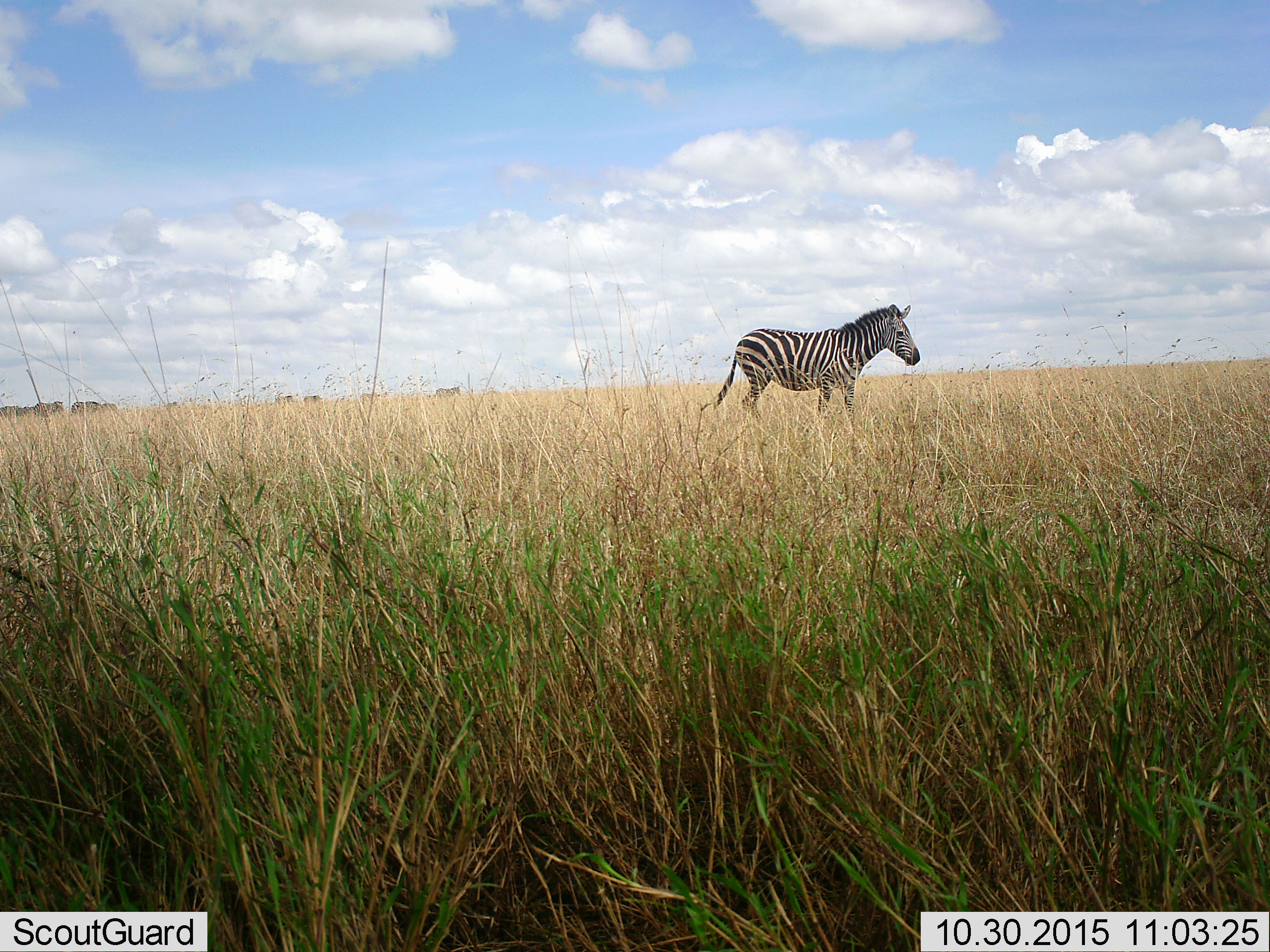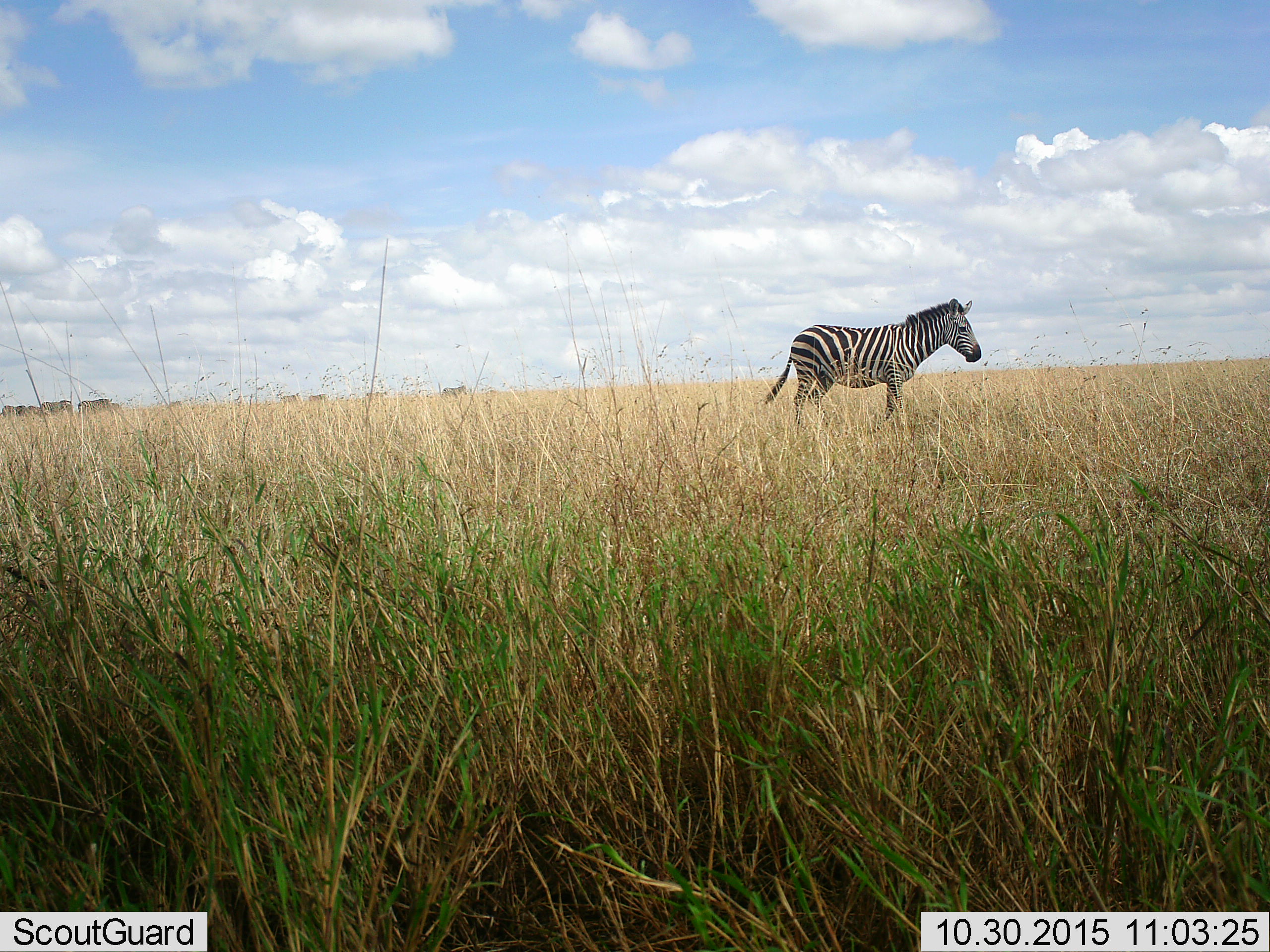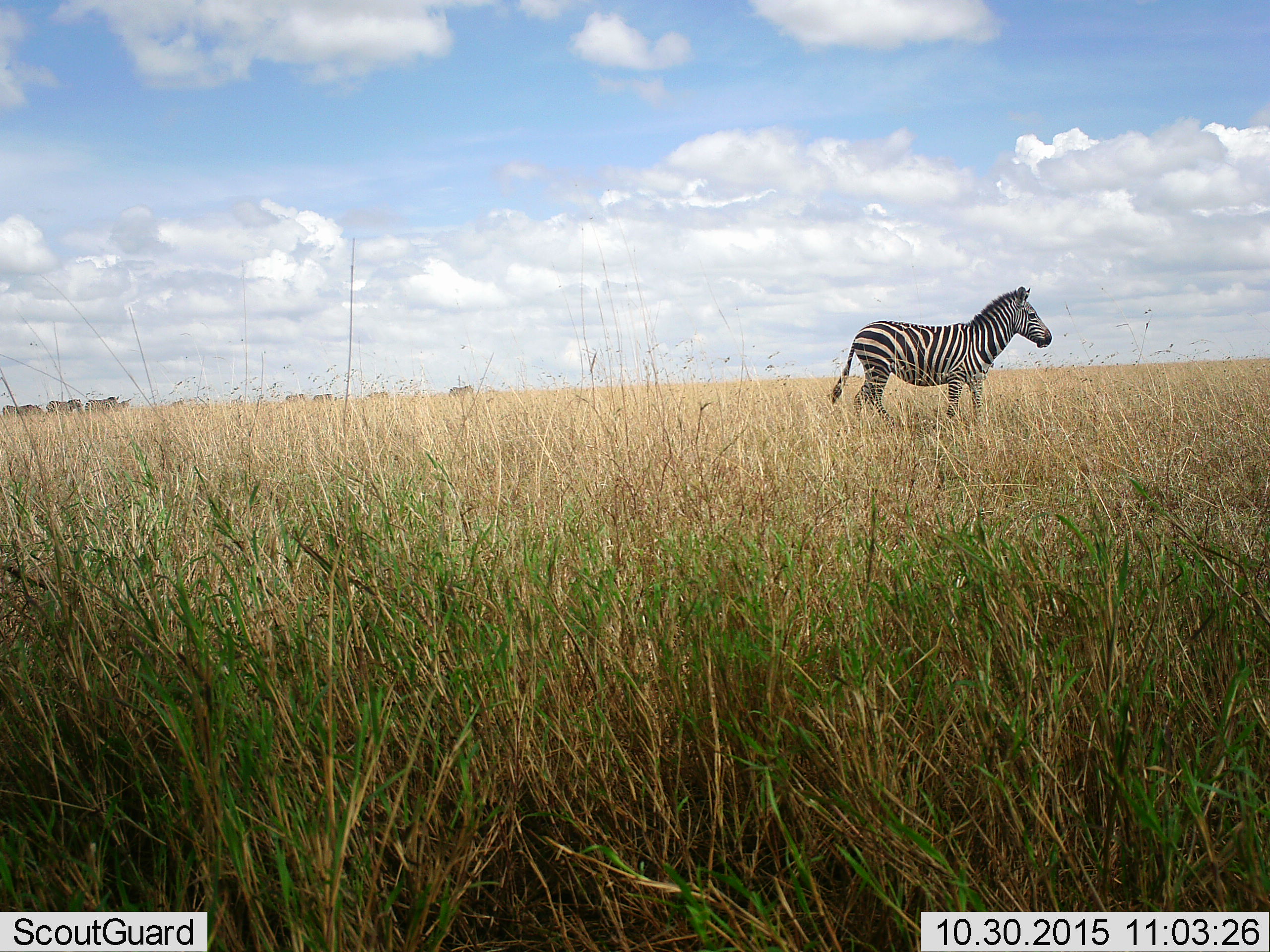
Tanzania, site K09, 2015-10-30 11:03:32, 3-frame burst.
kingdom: Animalia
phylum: Chordata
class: Mammalia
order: Perissodactyla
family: Equidae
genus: Equus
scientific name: Equus quagga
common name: plains zebra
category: zebra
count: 10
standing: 22%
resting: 11%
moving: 89%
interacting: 0%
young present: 0%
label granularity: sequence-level